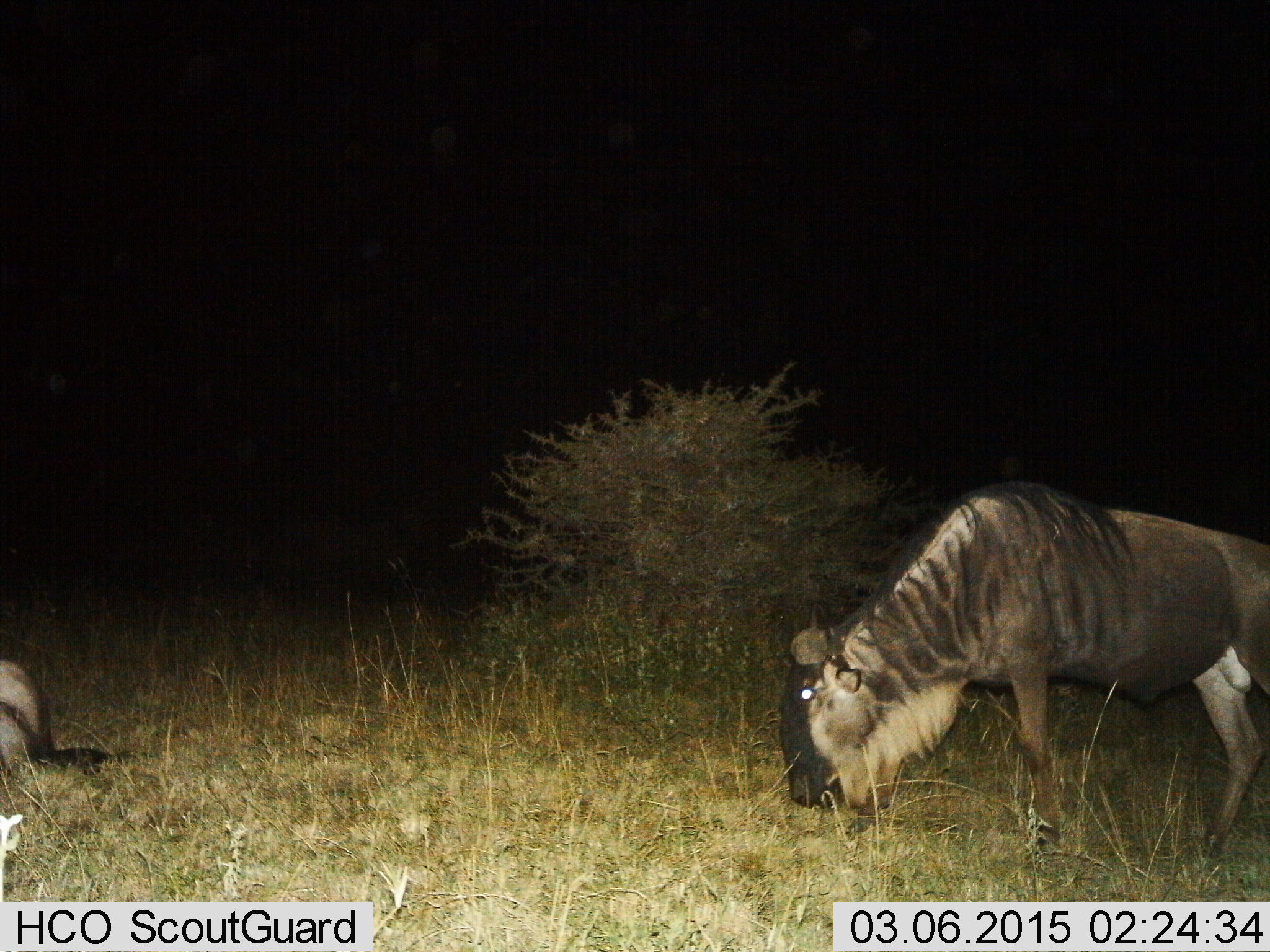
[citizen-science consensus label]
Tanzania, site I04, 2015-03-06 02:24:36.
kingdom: Animalia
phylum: Chordata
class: Mammalia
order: Artiodactyla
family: Bovidae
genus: Connochaetes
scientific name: Connochaetes taurinus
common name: blue wildebeest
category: wildebeest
Wildebeest (blue wildebeest) (Connochaetes taurinus), count 2. Behavior (volunteer vote fractions): standing 10%, resting 70%, moving 0%, interacting 0%. Young present (vote fraction): 0%. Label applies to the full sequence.